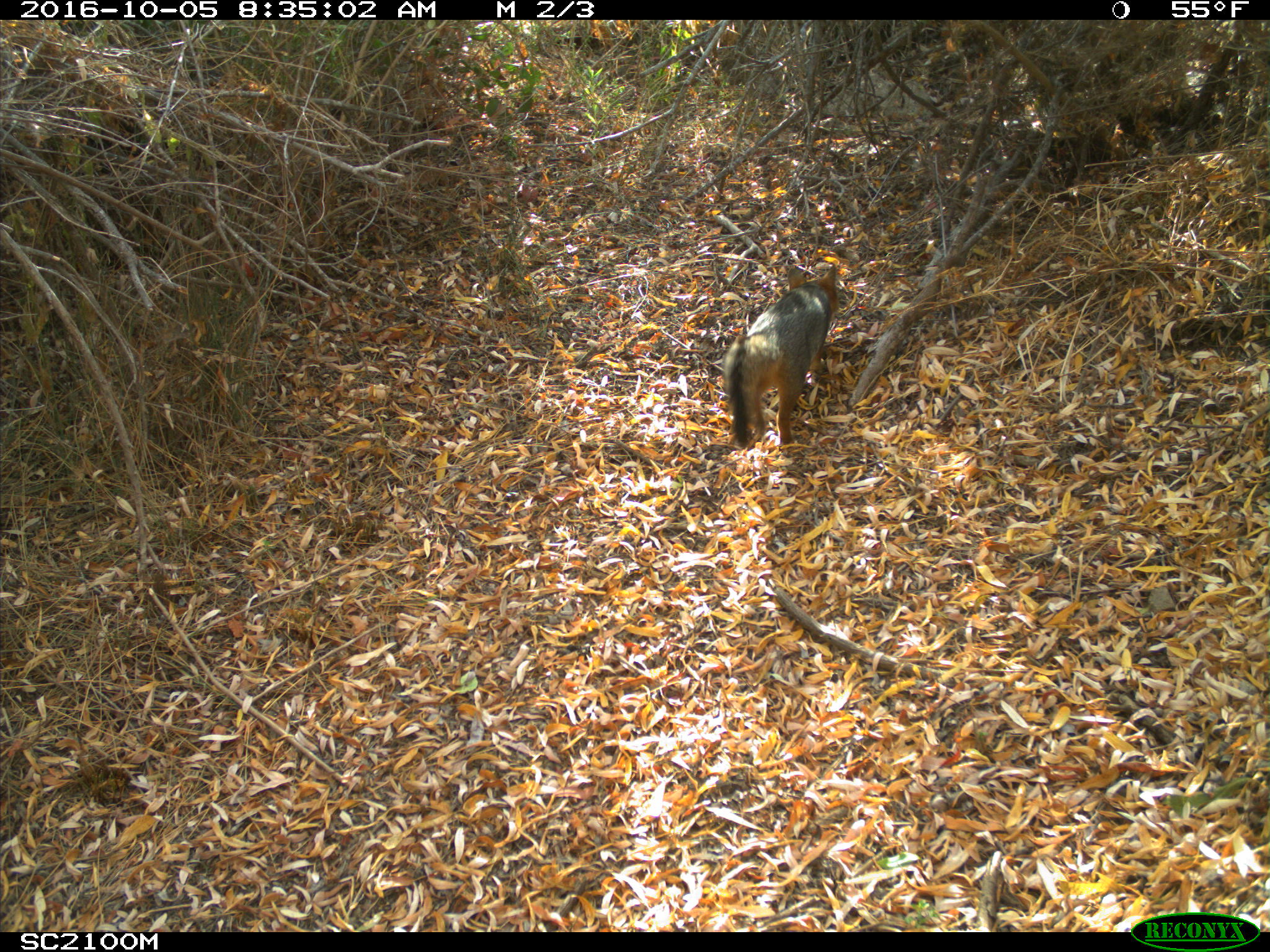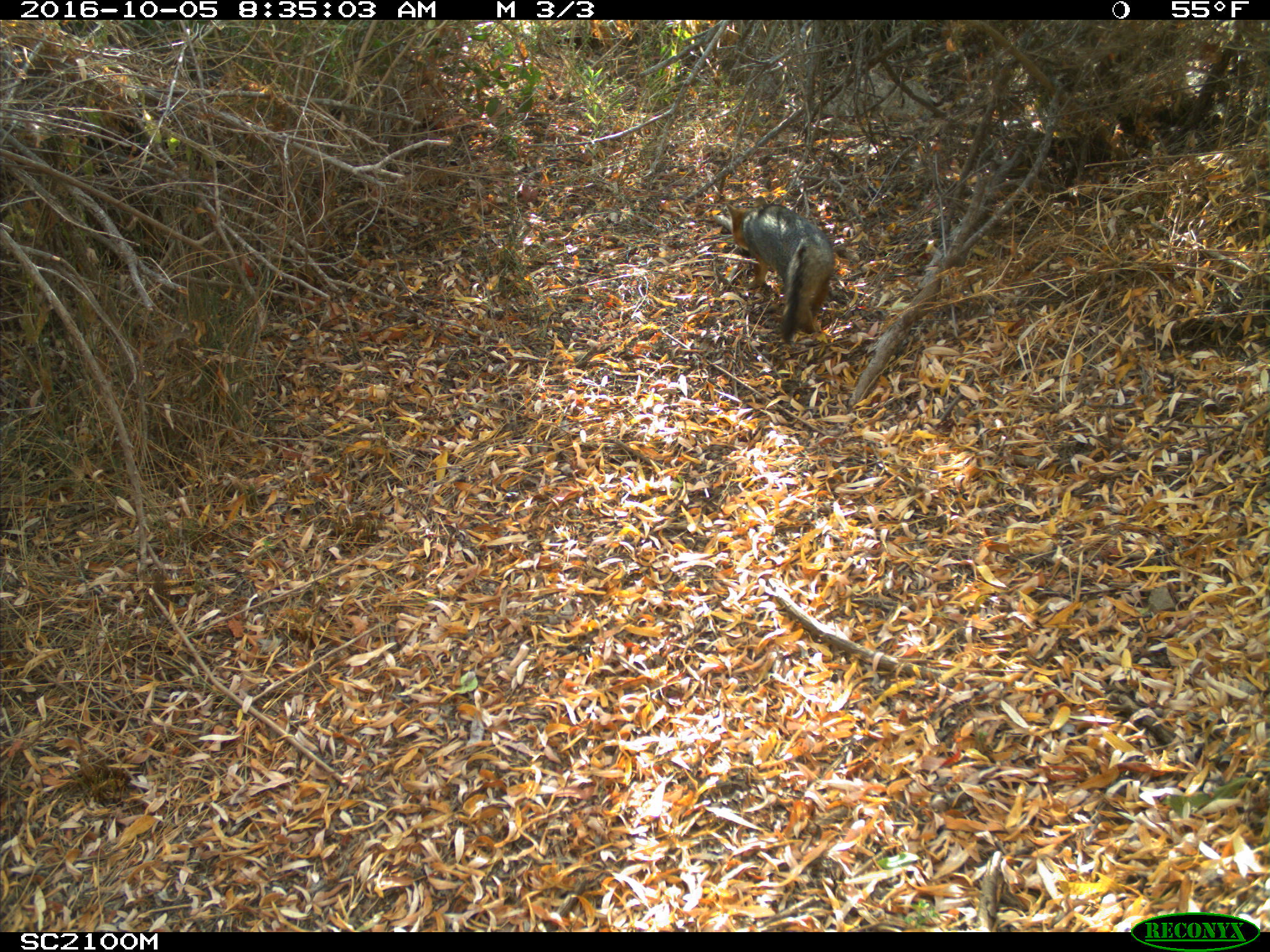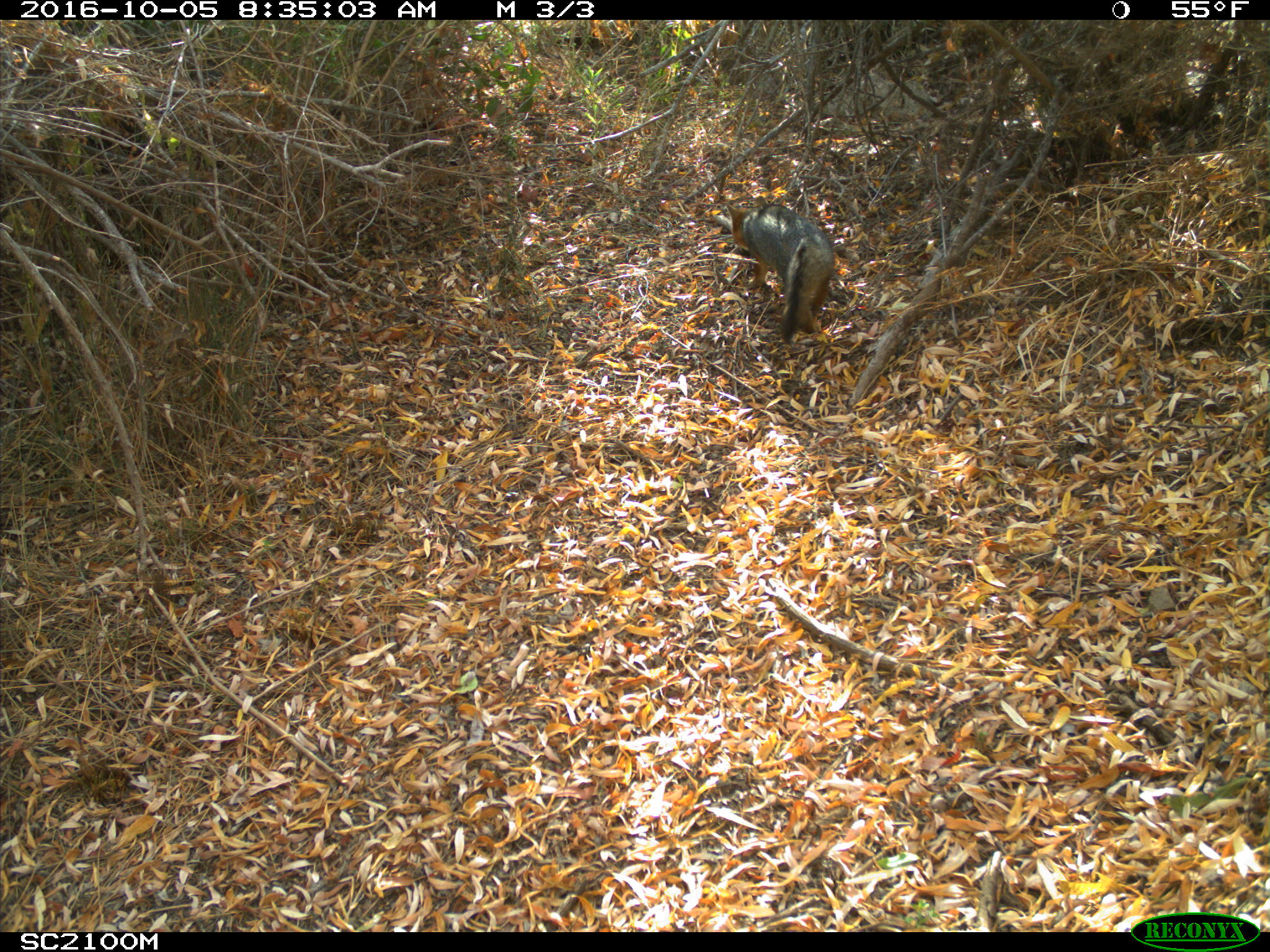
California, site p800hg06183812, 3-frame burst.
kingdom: Animalia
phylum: Chordata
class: Mammalia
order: Carnivora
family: Canidae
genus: Urocyon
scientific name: Urocyon littoralis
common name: island fox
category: fox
Fox (island fox) (Urocyon littoralis).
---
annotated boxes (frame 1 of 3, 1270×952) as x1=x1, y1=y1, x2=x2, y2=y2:
fox: x1=723, y1=262, x2=837, y2=449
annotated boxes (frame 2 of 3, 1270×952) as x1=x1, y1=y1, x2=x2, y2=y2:
fox: x1=727, y1=195, x2=834, y2=342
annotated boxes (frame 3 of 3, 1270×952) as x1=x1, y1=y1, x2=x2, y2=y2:
fox: x1=726, y1=195, x2=834, y2=342